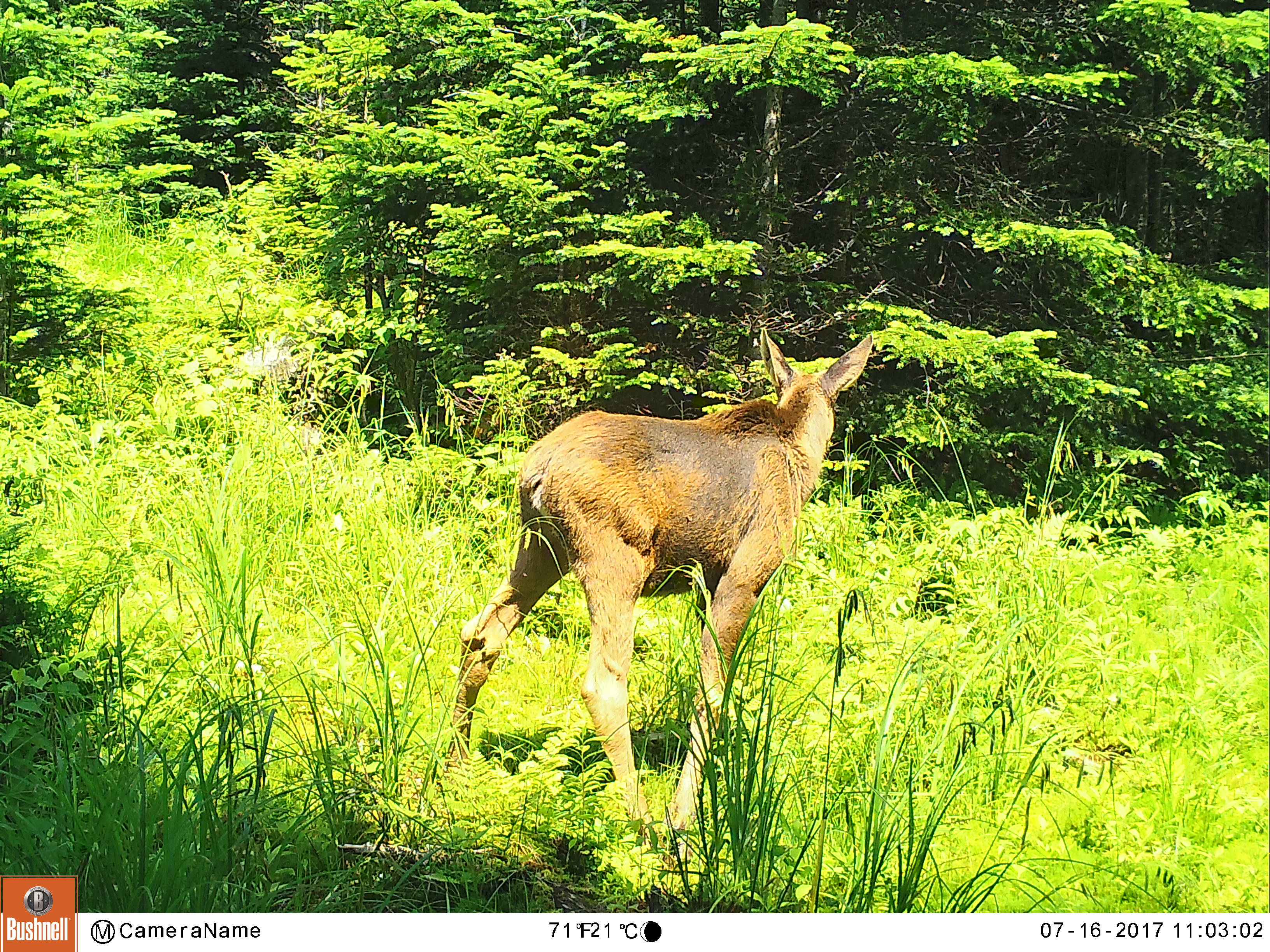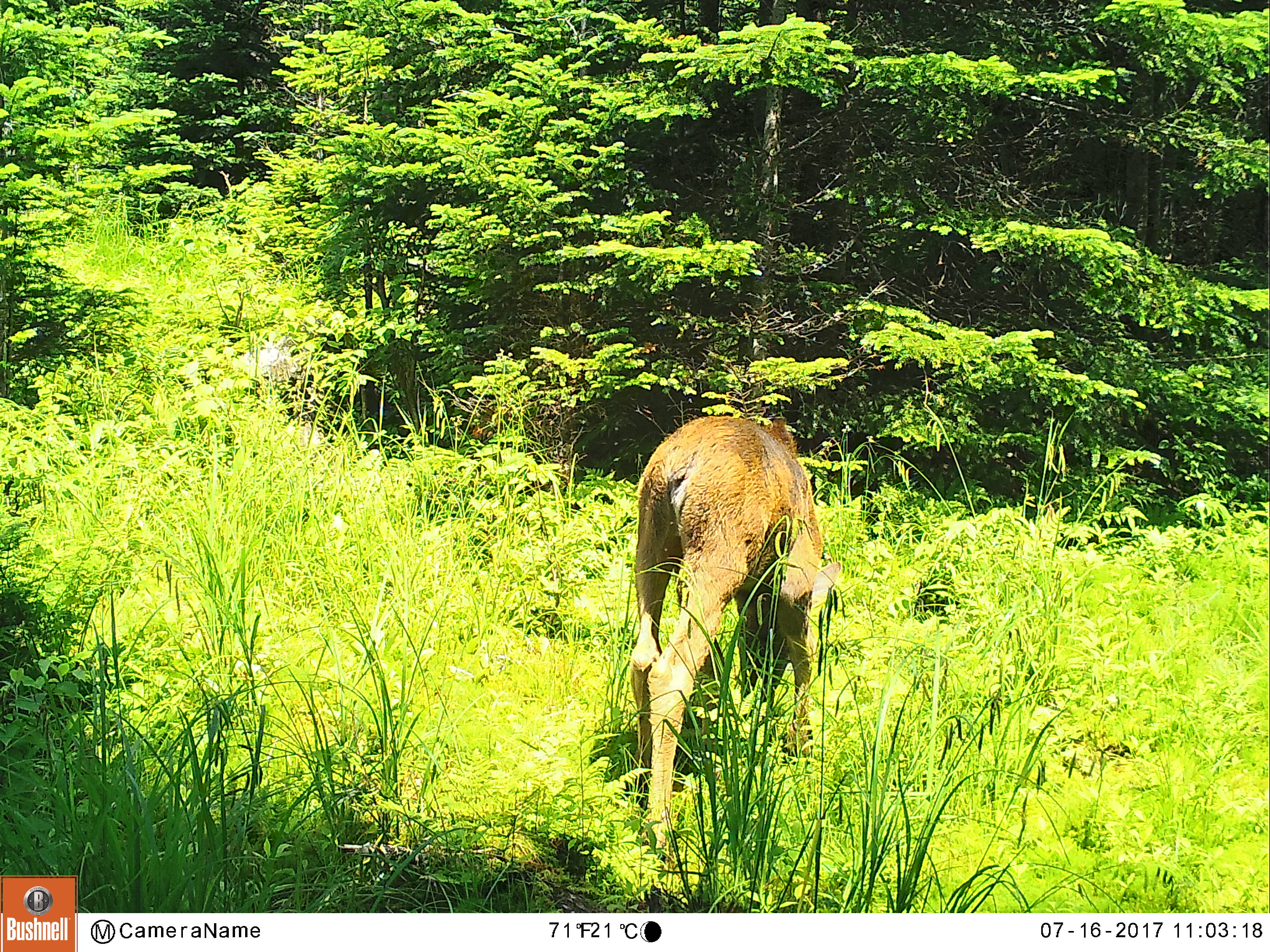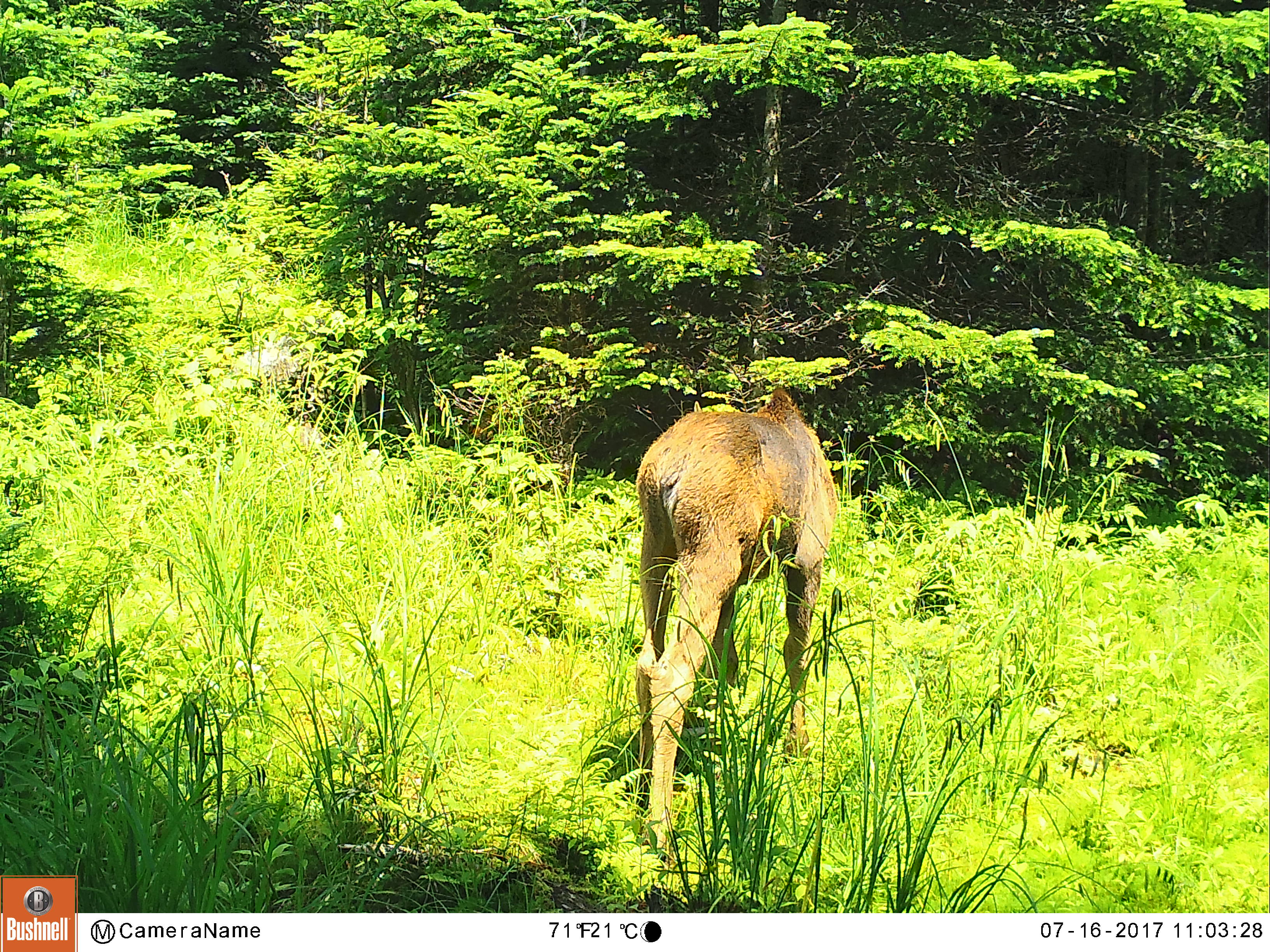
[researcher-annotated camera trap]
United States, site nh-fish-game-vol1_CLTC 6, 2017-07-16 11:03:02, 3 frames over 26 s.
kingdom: Animalia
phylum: Chordata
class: Mammalia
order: Artiodactyla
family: Cervidae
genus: Alces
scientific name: Alces alces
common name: moose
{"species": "moose (Alces alces)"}